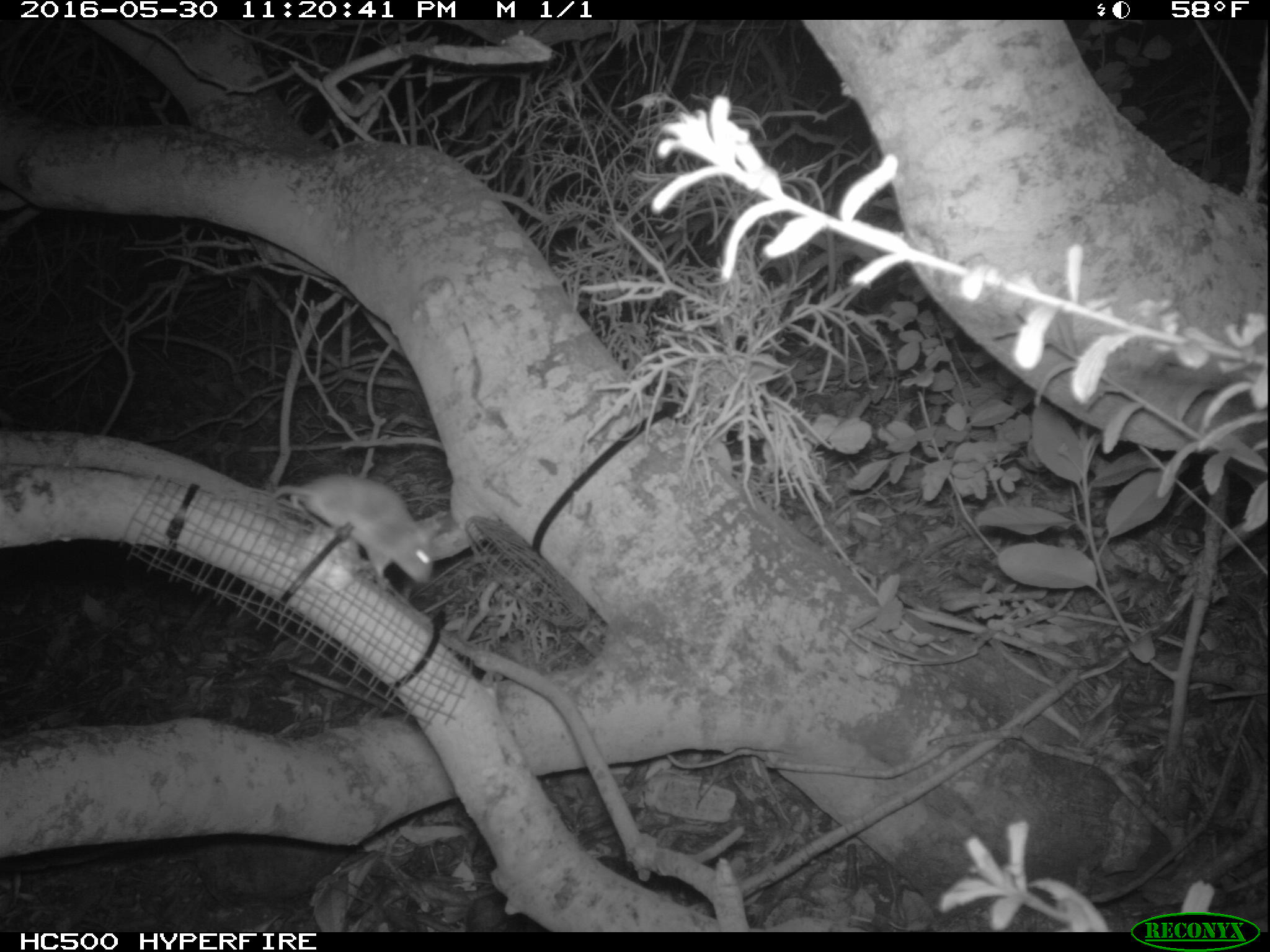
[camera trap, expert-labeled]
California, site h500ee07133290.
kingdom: Animalia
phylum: Chordata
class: Mammalia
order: Rodentia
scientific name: Rodentia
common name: rodent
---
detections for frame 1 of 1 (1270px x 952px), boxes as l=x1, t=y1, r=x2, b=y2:
rodent: l=273, t=472, r=437, b=583